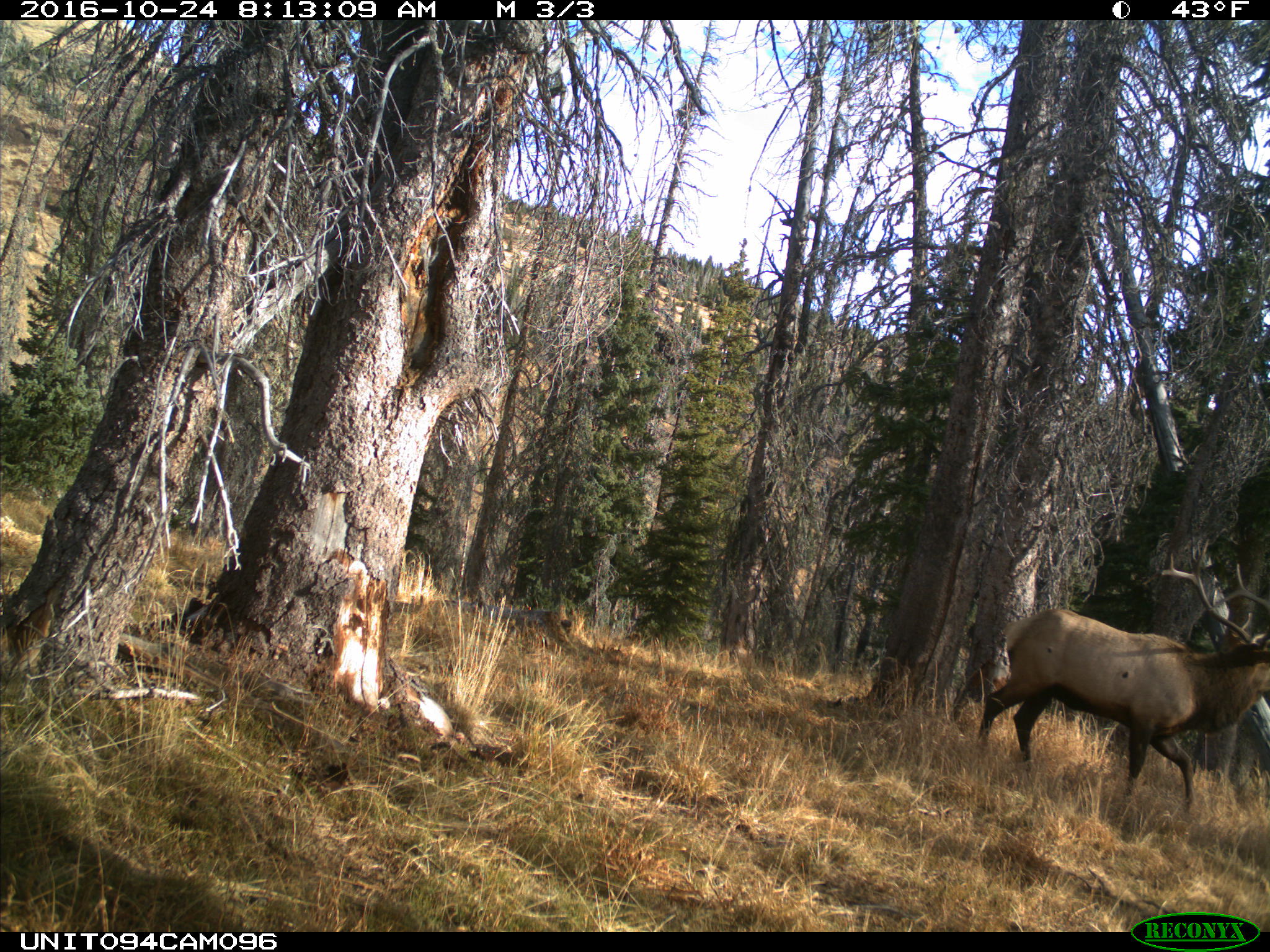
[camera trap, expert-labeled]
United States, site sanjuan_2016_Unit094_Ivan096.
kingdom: Animalia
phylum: Chordata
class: Mammalia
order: Artiodactyla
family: Cervidae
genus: Cervus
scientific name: Cervus elaphus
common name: red deer